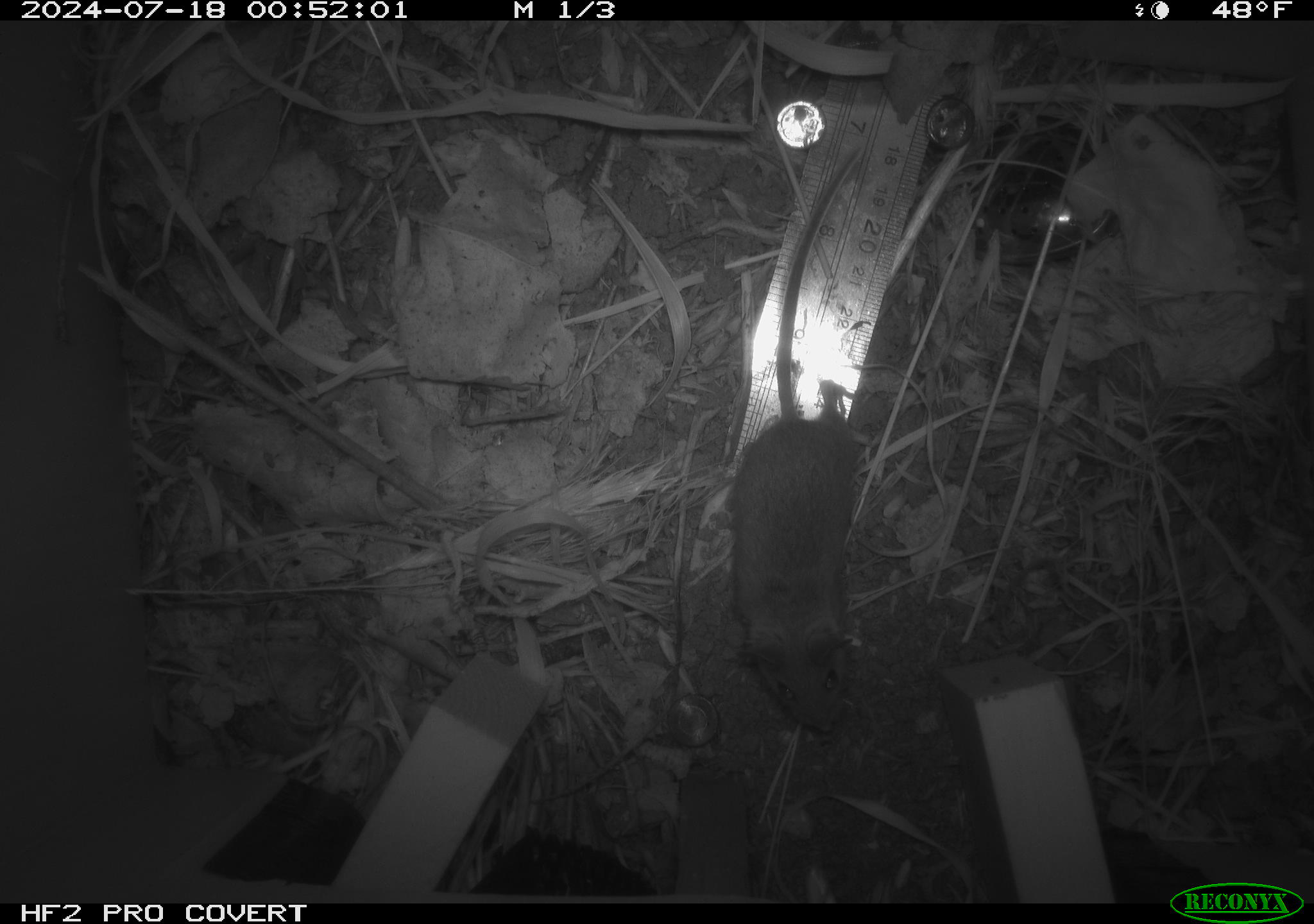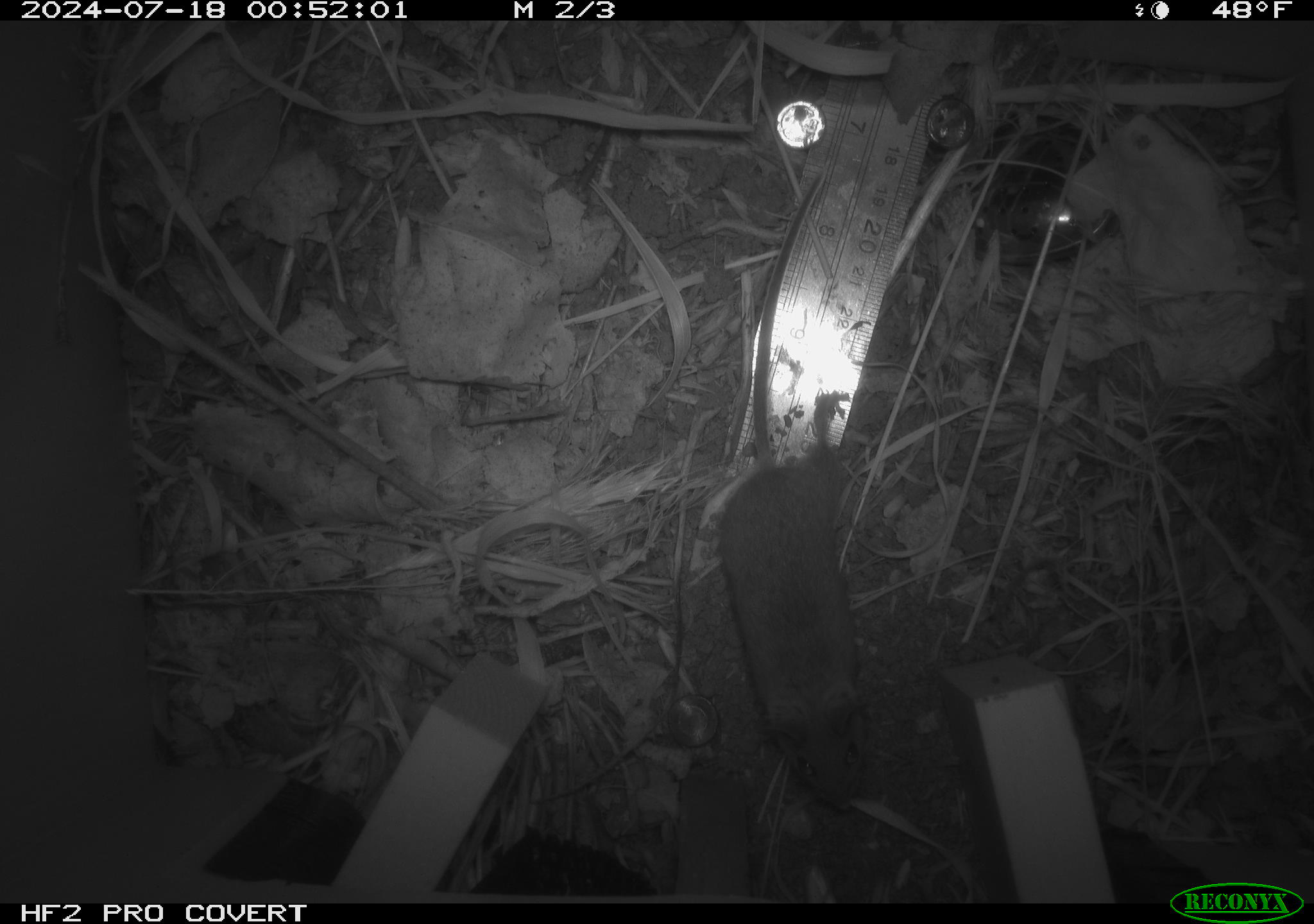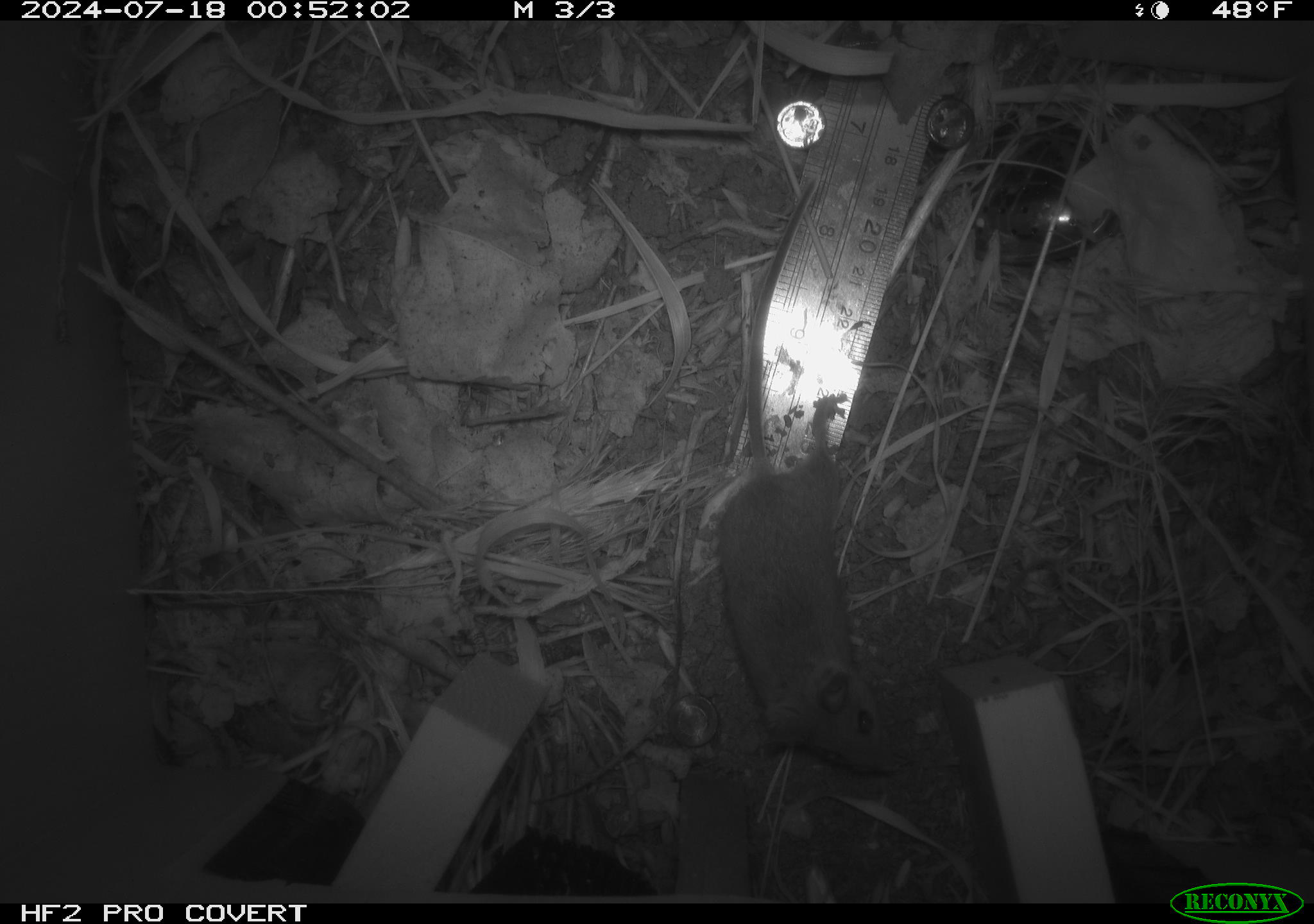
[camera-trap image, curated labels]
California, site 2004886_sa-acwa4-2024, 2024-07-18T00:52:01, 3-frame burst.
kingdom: Animalia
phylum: Chordata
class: Mammalia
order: Rodentia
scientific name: Rodentia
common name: mouse species